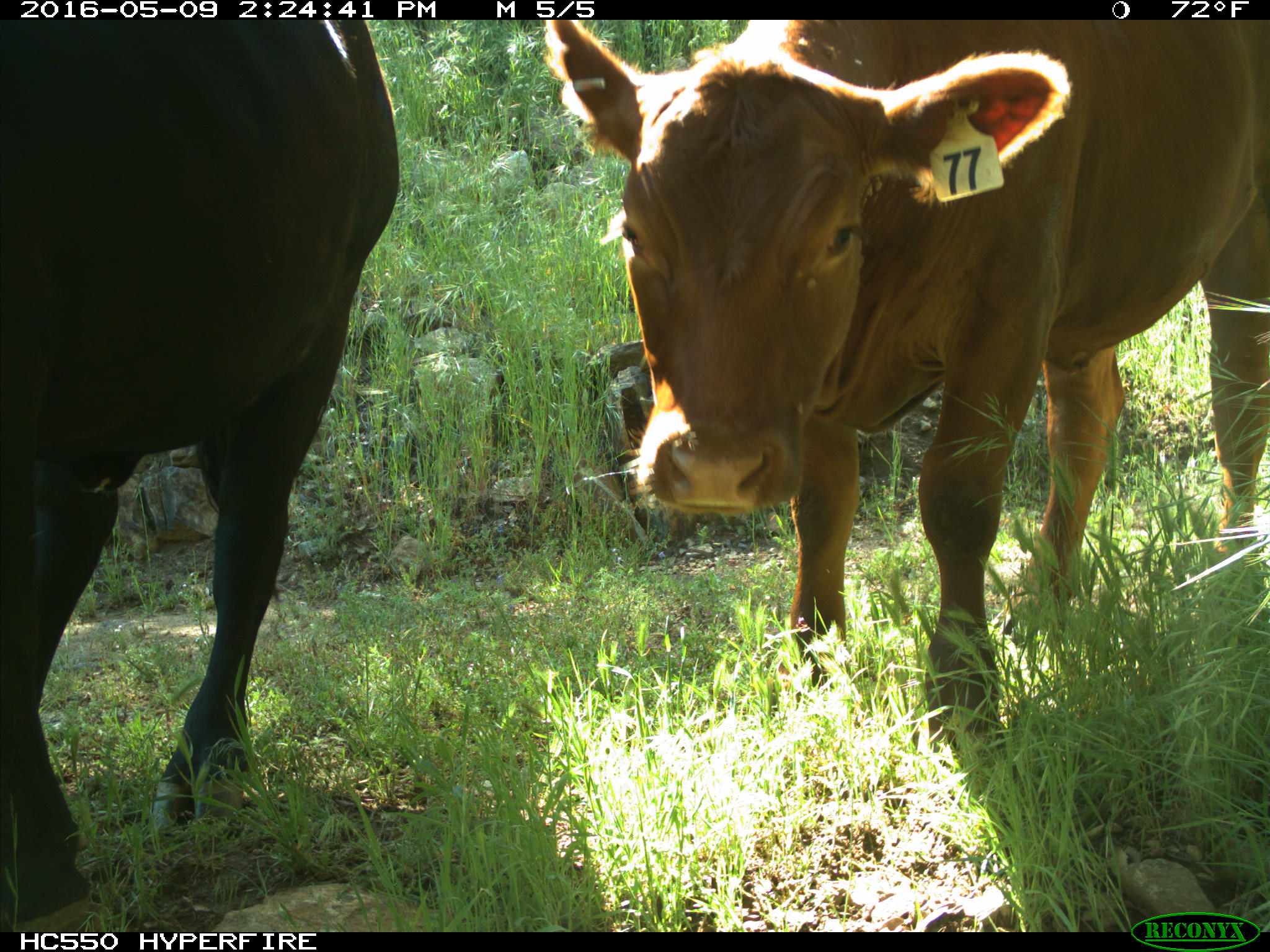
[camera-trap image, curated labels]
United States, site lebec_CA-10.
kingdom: Animalia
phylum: Chordata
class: Mammalia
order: Artiodactyla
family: Bovidae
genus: Bos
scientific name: Bos taurus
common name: domestic cow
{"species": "Bos taurus (domestic cow)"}